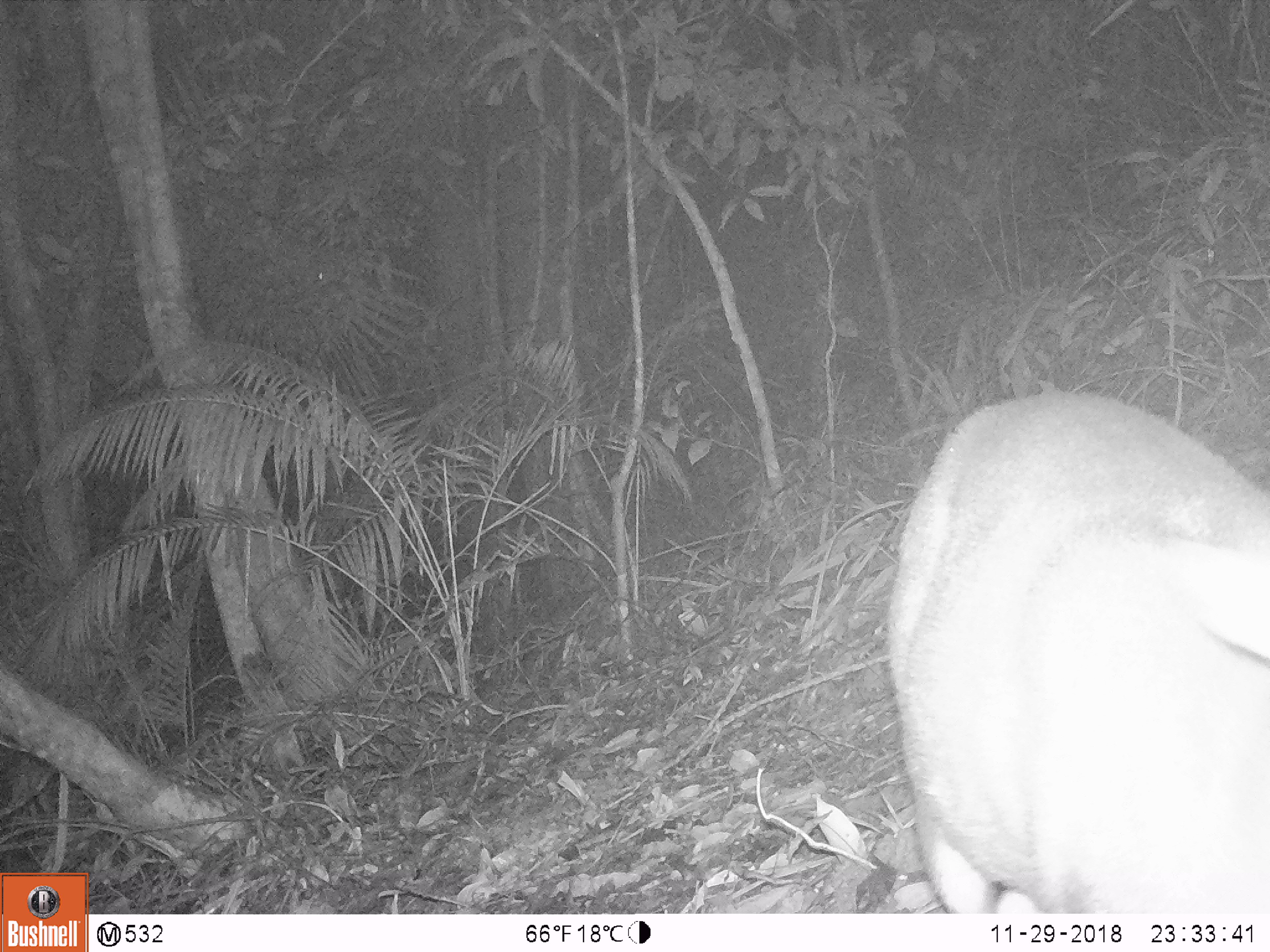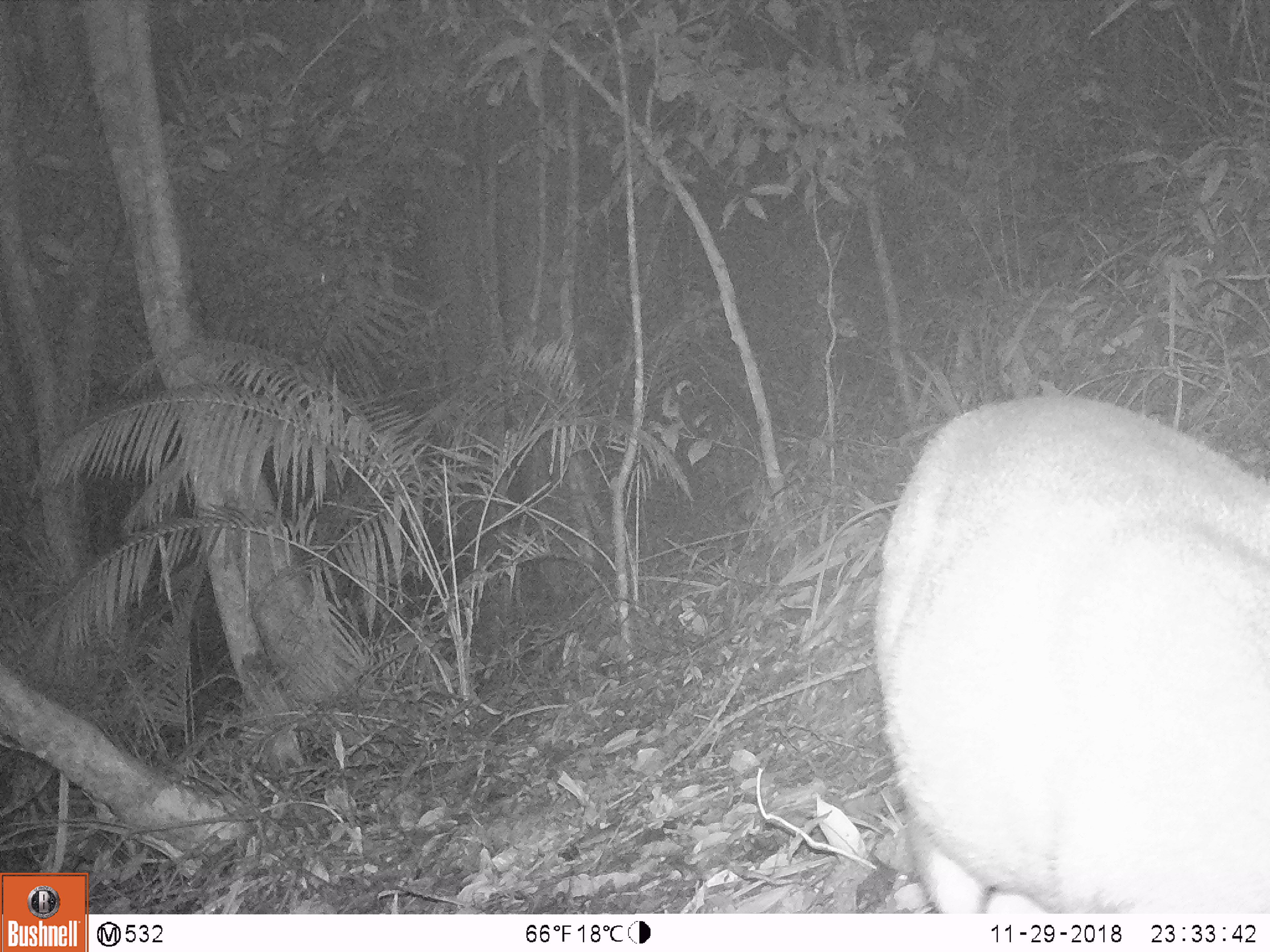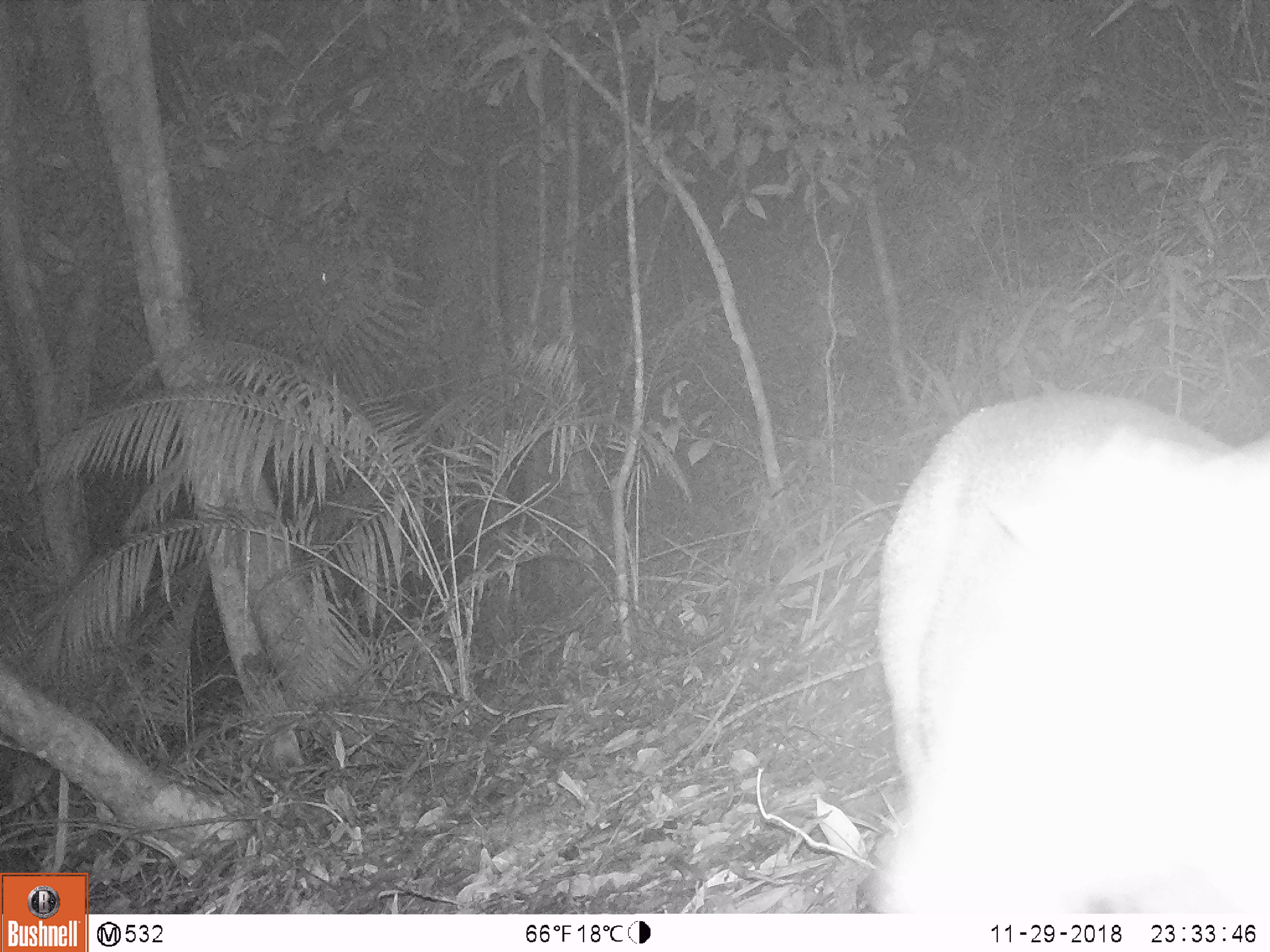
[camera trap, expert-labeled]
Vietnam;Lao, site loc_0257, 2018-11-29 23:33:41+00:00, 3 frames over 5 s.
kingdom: Animalia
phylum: Chordata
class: Mammalia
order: Artiodactyla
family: Cervidae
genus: Muntiacus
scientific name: Muntiacus rooseveltorum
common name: roosevelt's muntjac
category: roosevelts muntjac group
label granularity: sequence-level